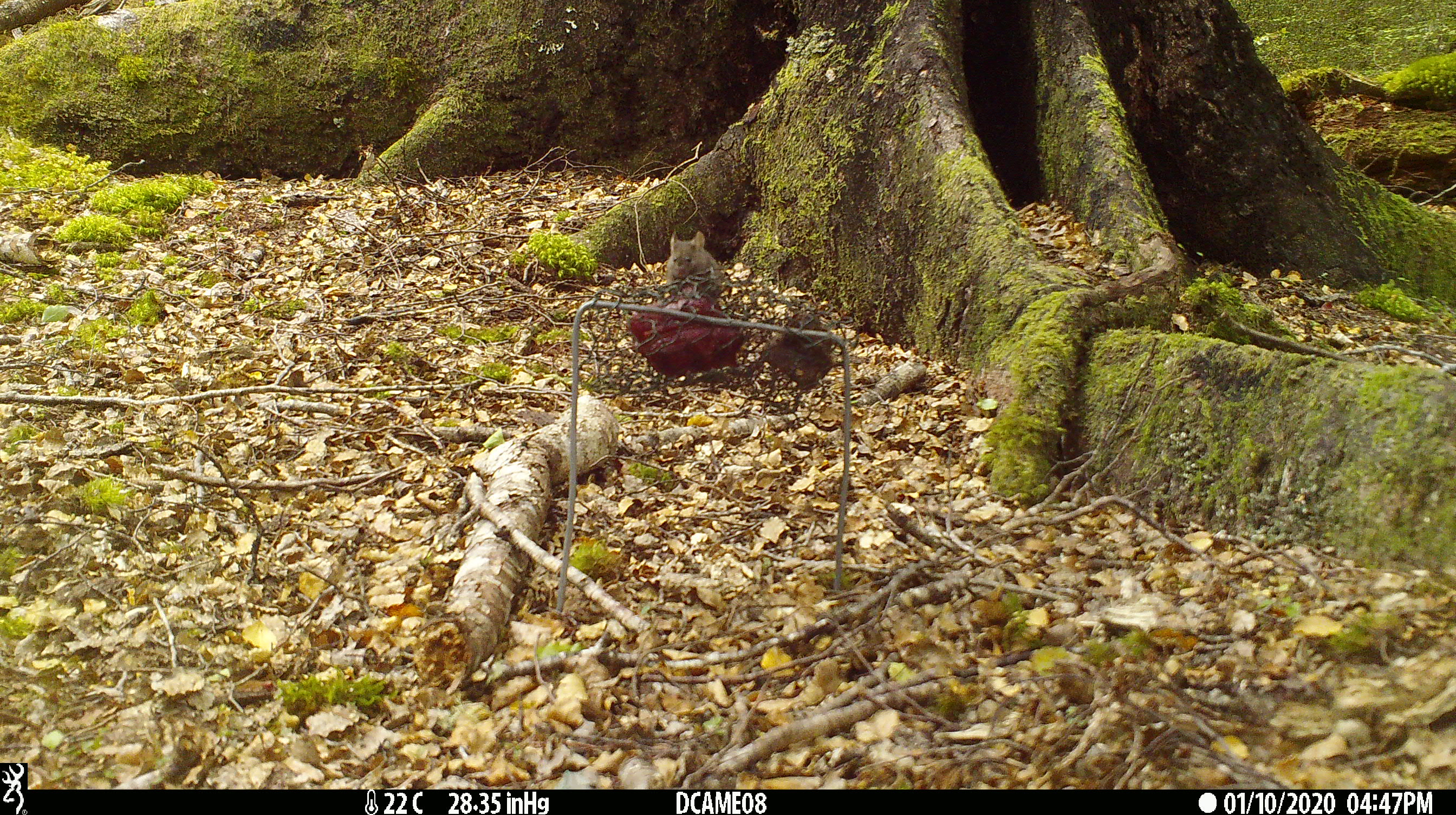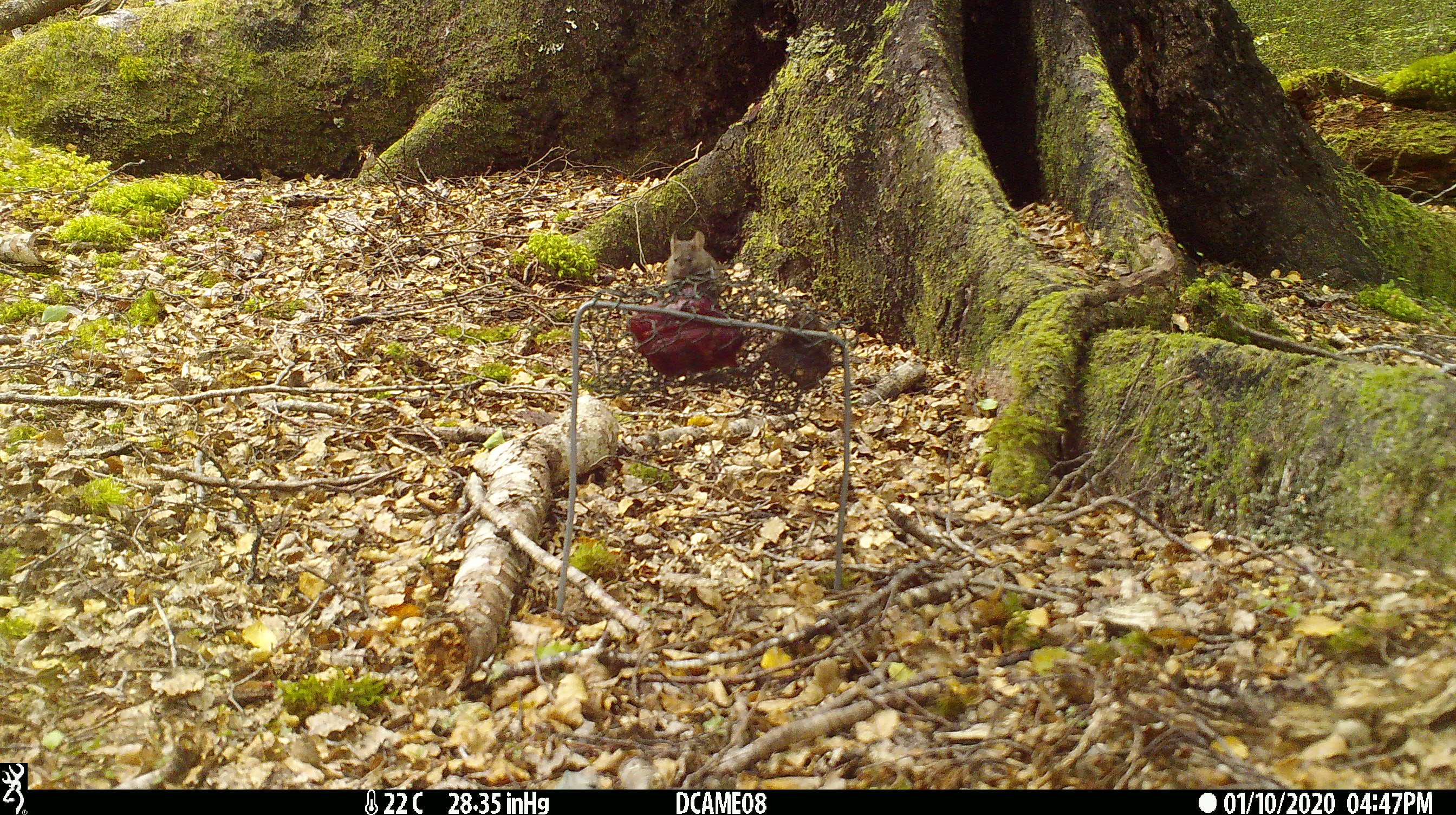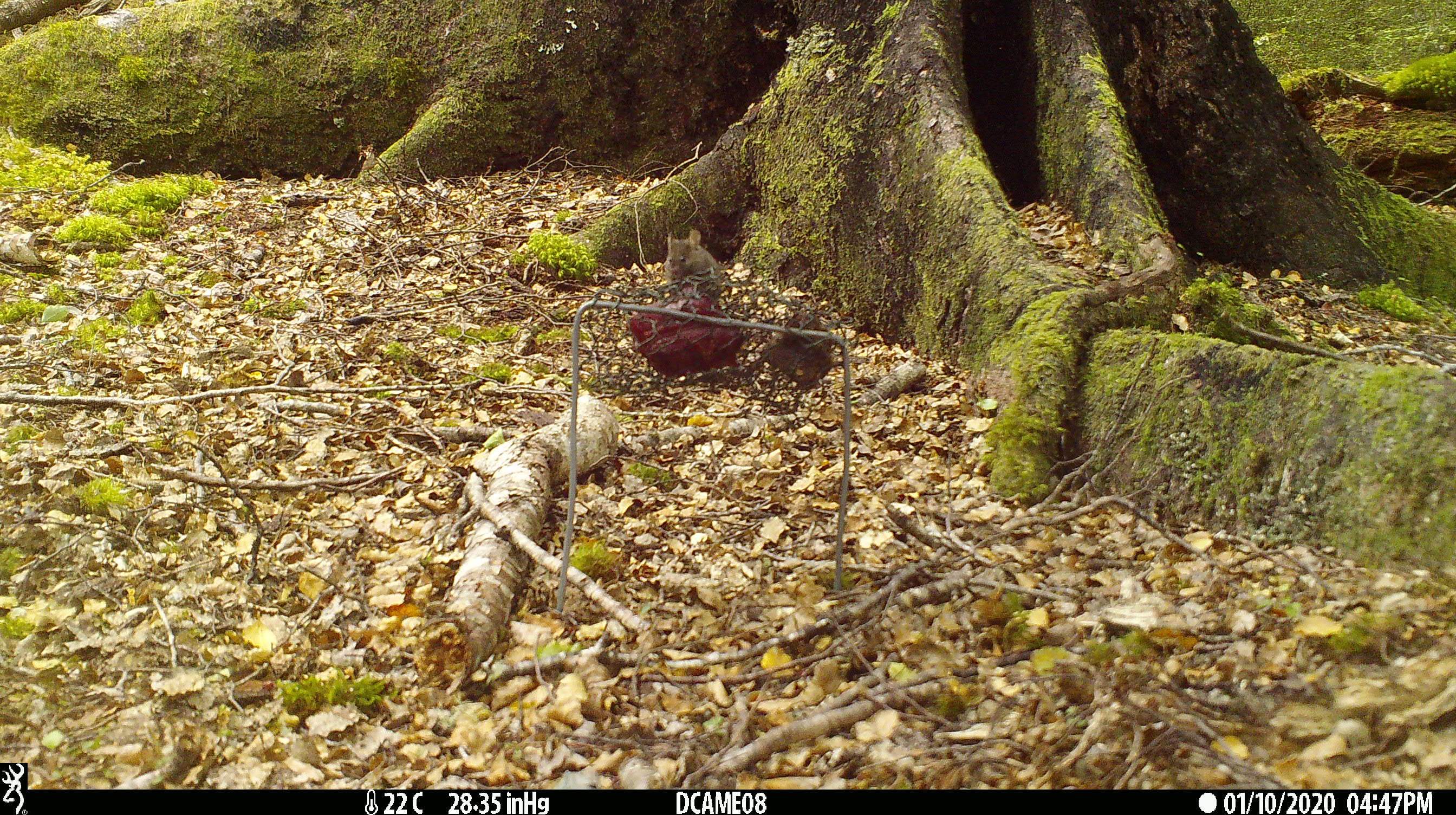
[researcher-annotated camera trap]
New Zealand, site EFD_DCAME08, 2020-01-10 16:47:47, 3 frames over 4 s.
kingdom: Animalia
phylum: Chordata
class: Mammalia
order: Rodentia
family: Muridae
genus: Mus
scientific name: Mus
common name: mouse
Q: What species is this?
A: Mouse (Mus).